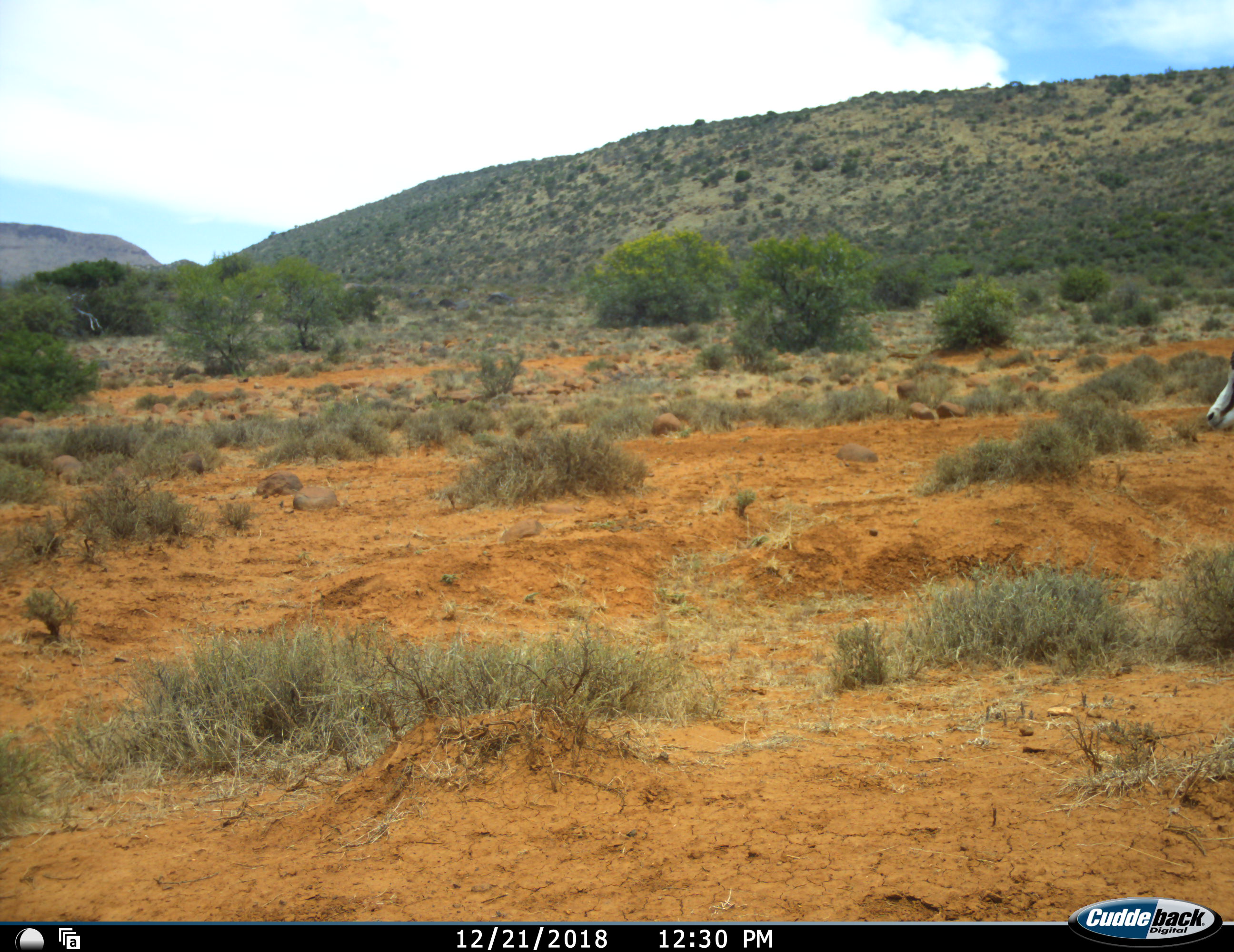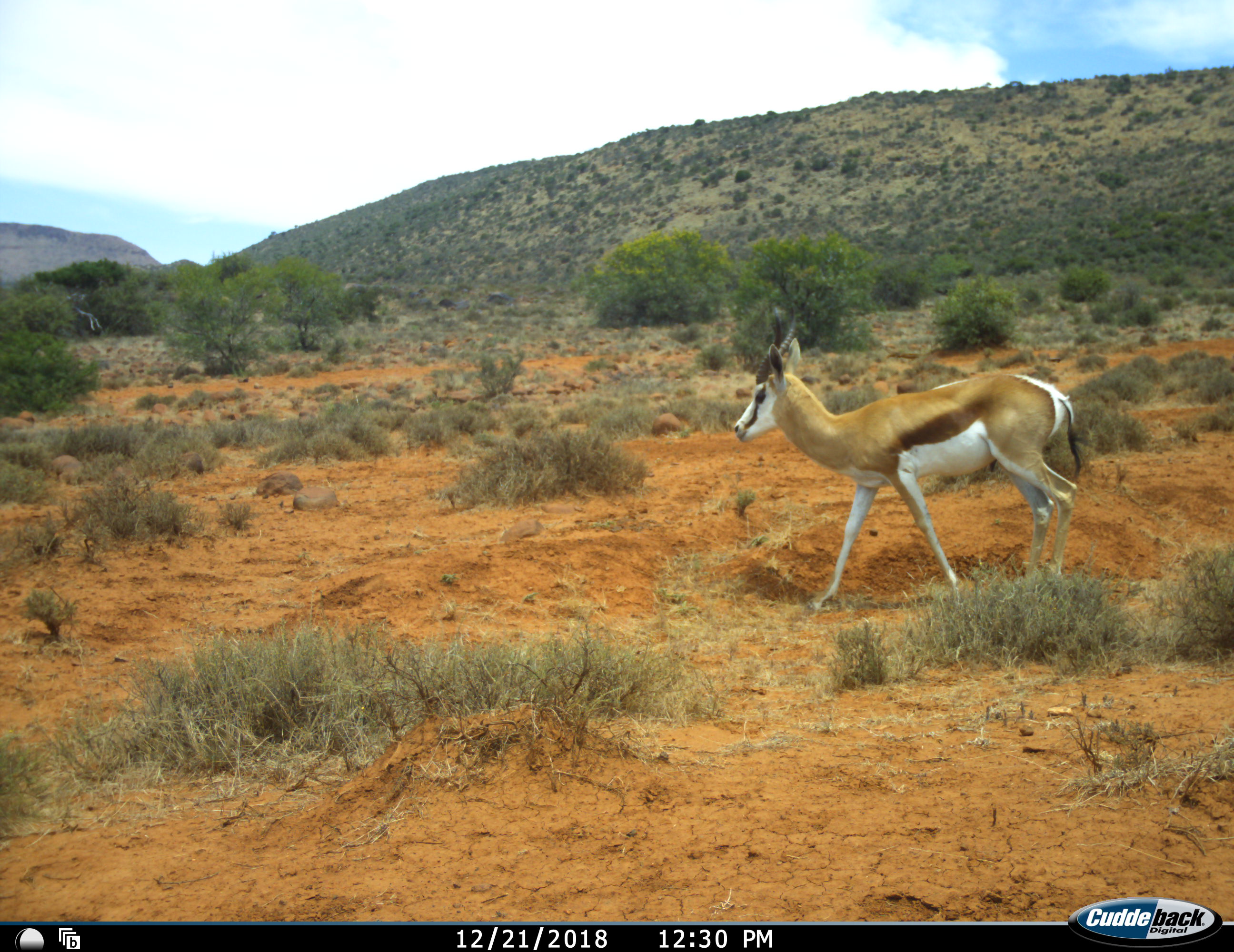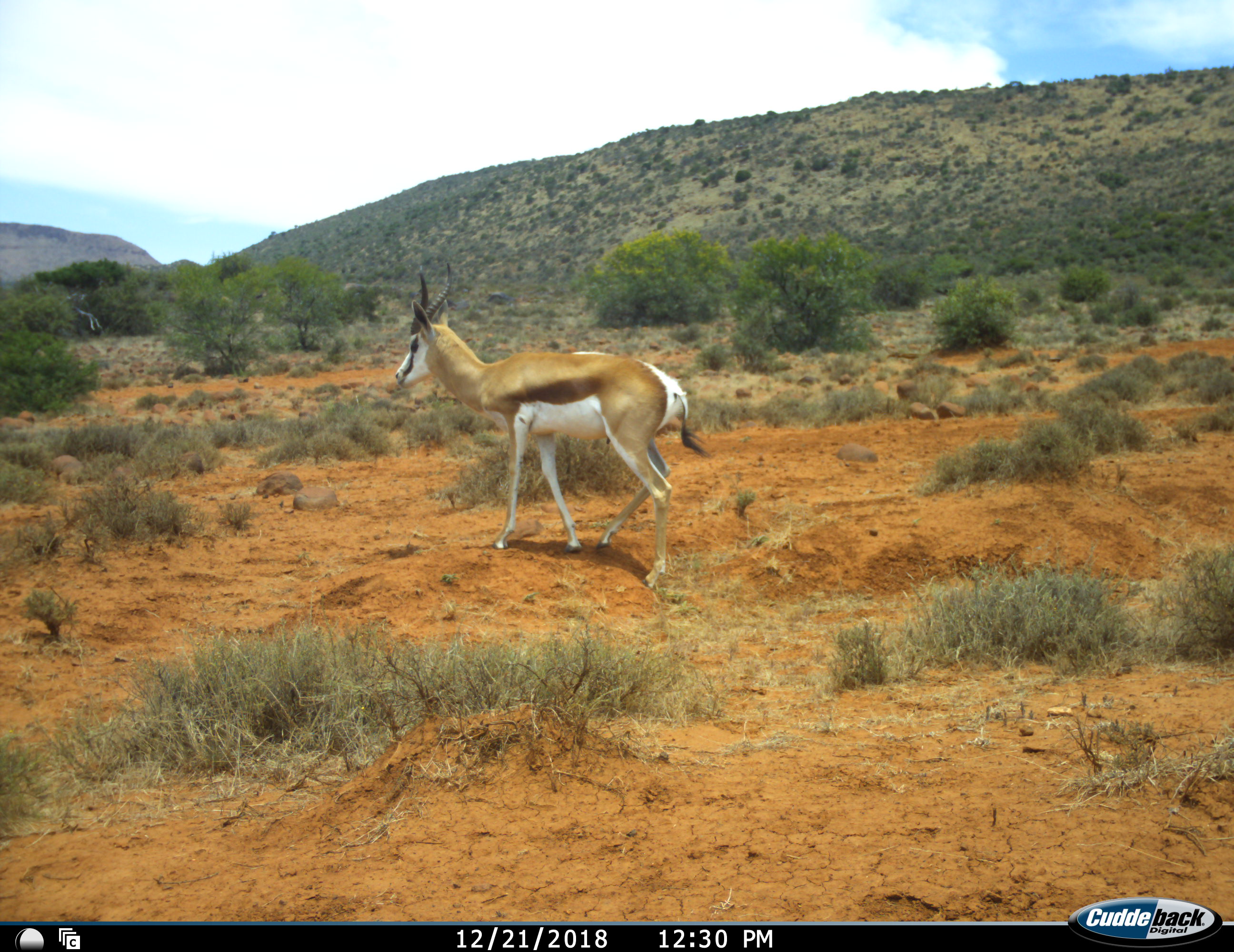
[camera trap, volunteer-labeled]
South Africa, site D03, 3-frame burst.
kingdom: Animalia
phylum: Chordata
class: Mammalia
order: Artiodactyla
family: Bovidae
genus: Antidorcas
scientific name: Antidorcas marsupialis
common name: springbok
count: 1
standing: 0%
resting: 0%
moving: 100%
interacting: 0%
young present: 0%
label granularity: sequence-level